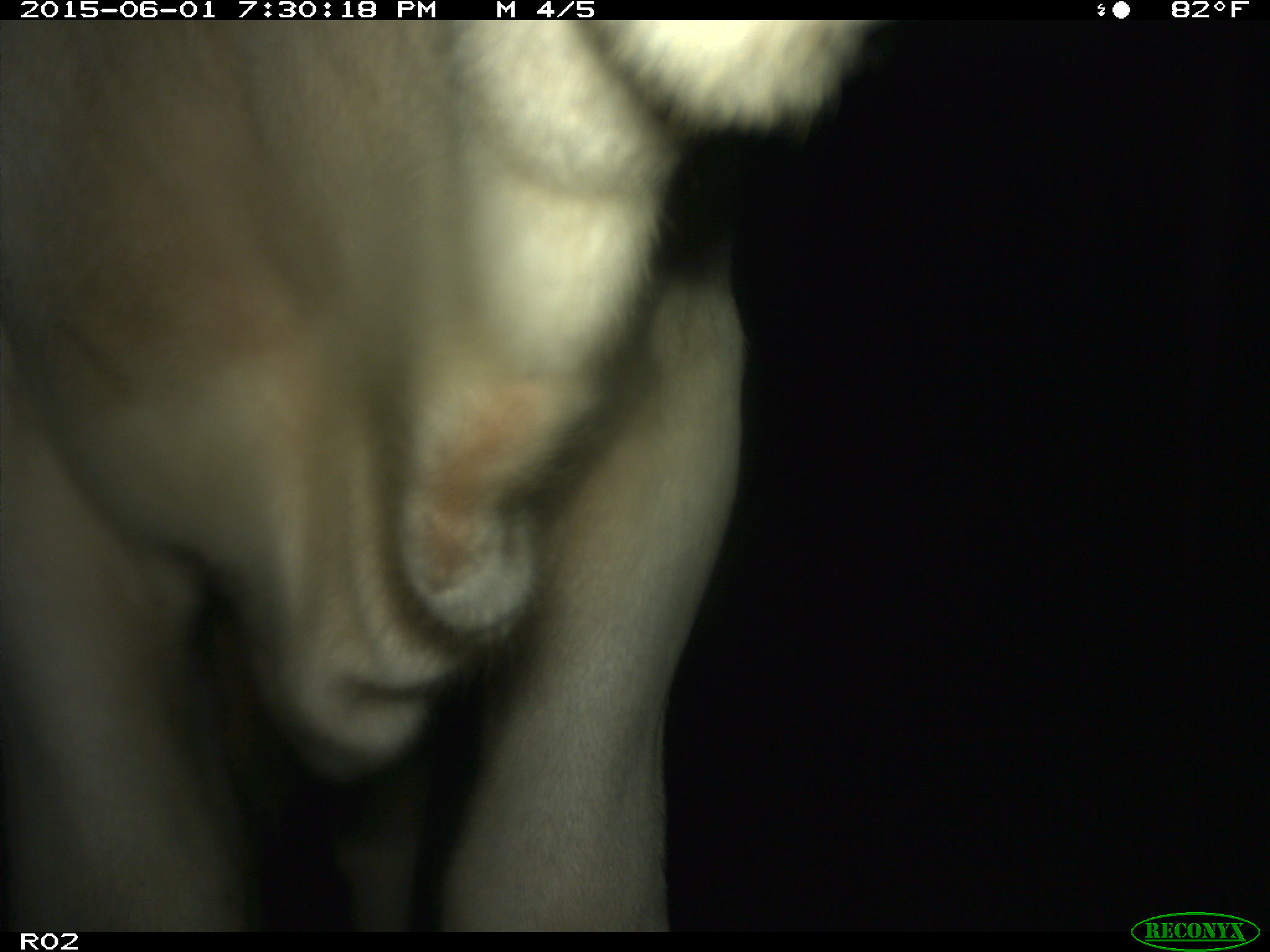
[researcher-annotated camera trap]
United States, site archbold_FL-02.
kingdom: Animalia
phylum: Chordata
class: Mammalia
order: Artiodactyla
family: Bovidae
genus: Bos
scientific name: Bos taurus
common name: domestic cow